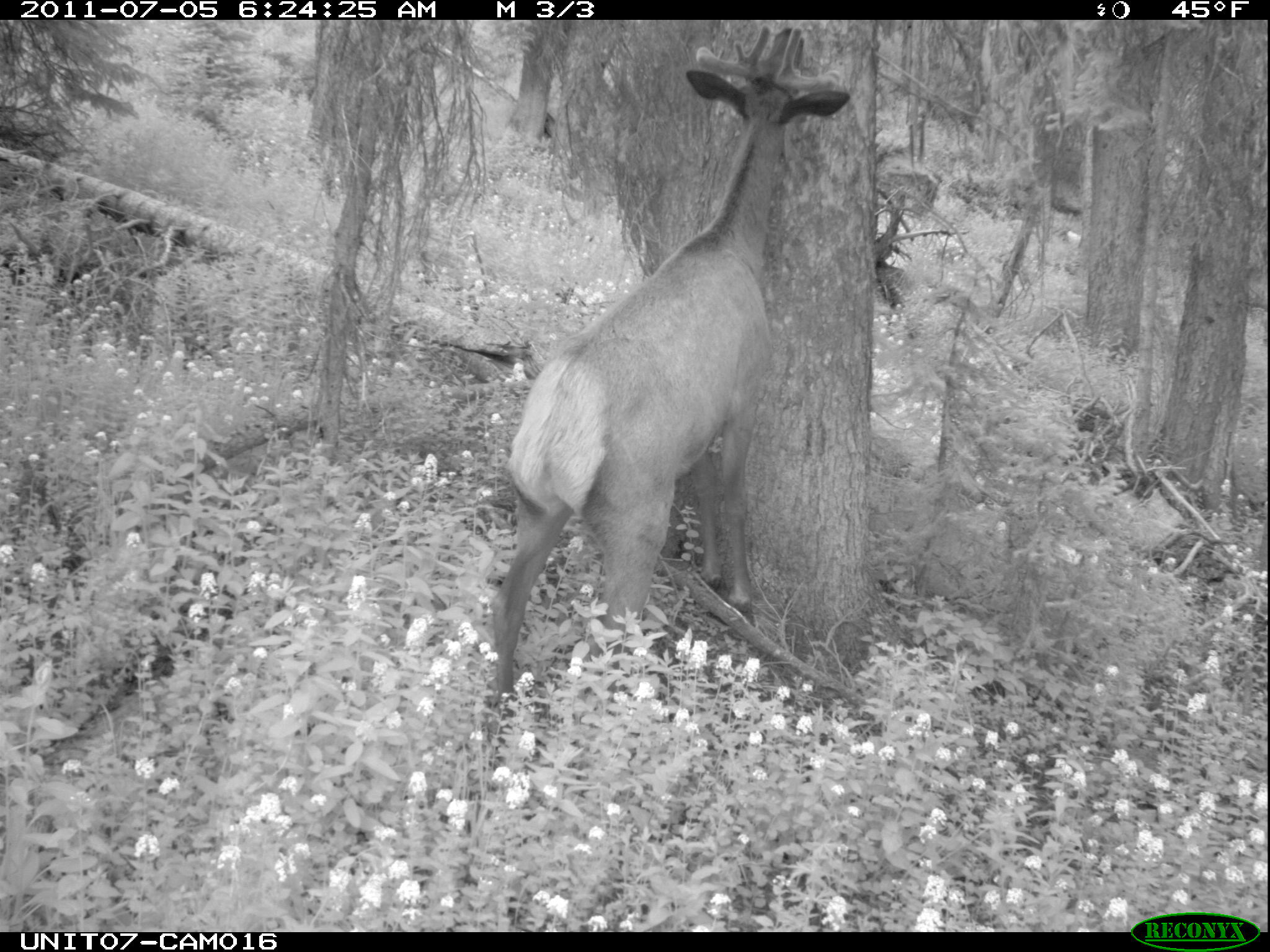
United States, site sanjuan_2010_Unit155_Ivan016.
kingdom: Animalia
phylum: Chordata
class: Mammalia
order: Artiodactyla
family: Cervidae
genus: Cervus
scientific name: Cervus elaphus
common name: red deer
Cervus elaphus (red deer).